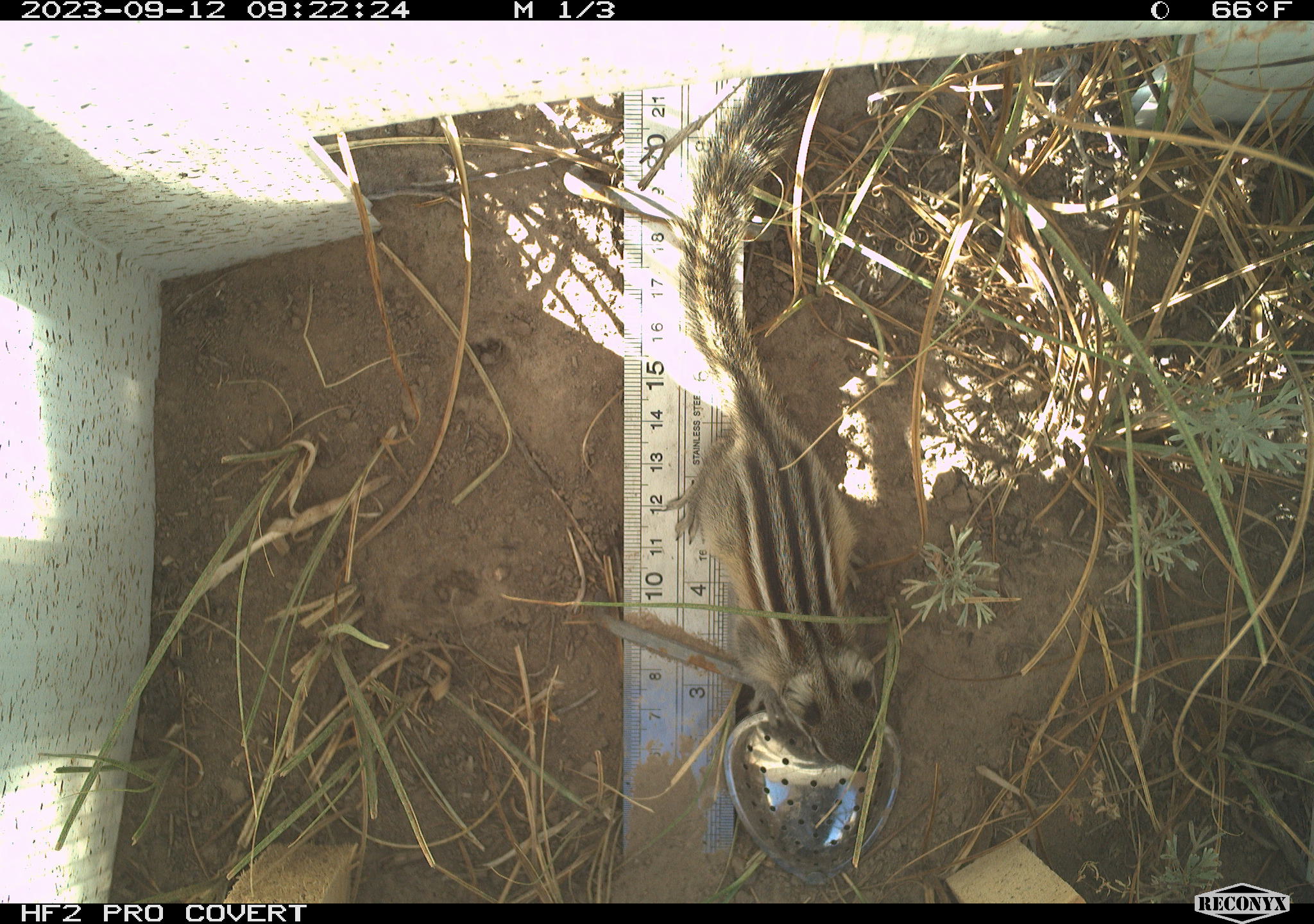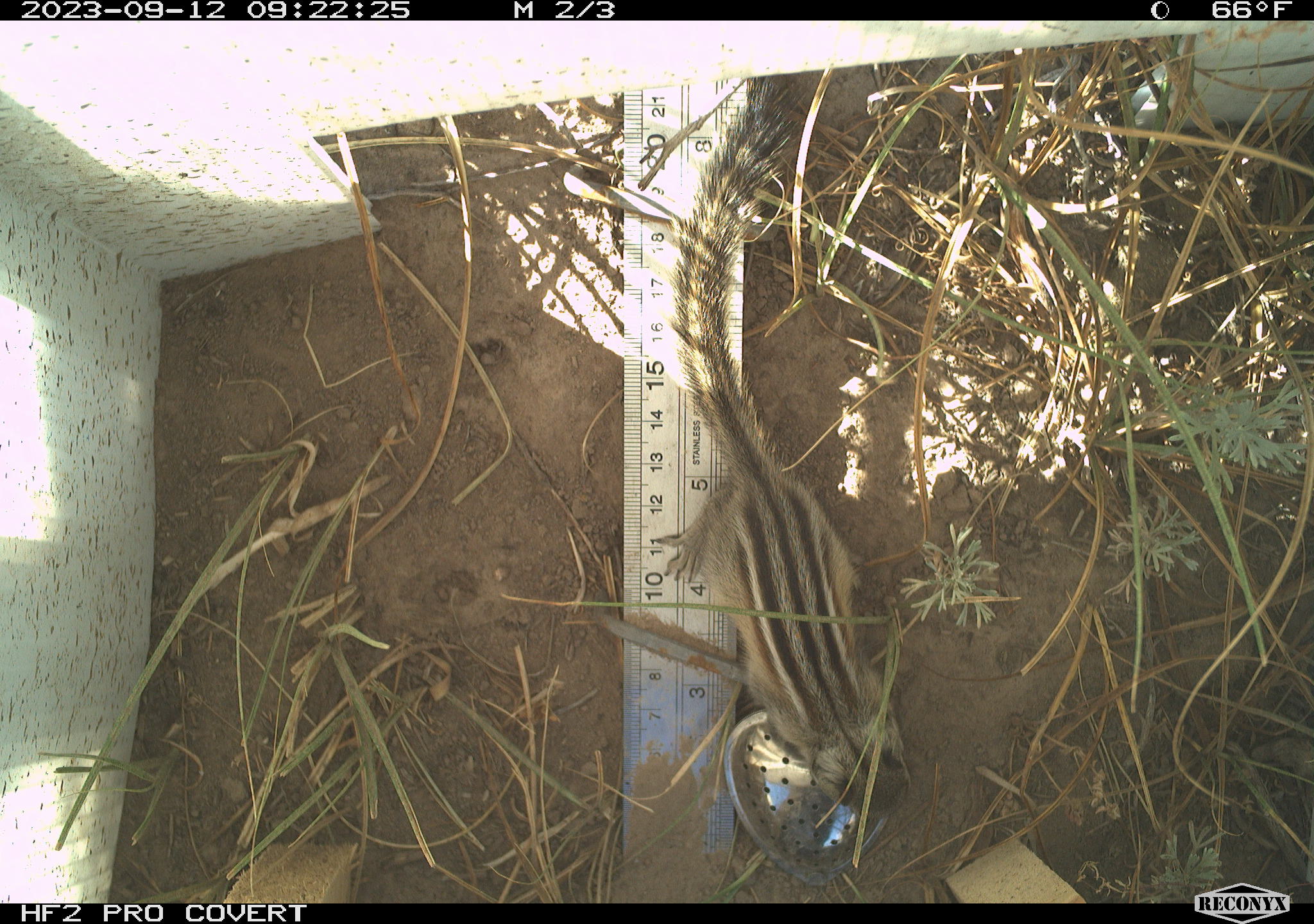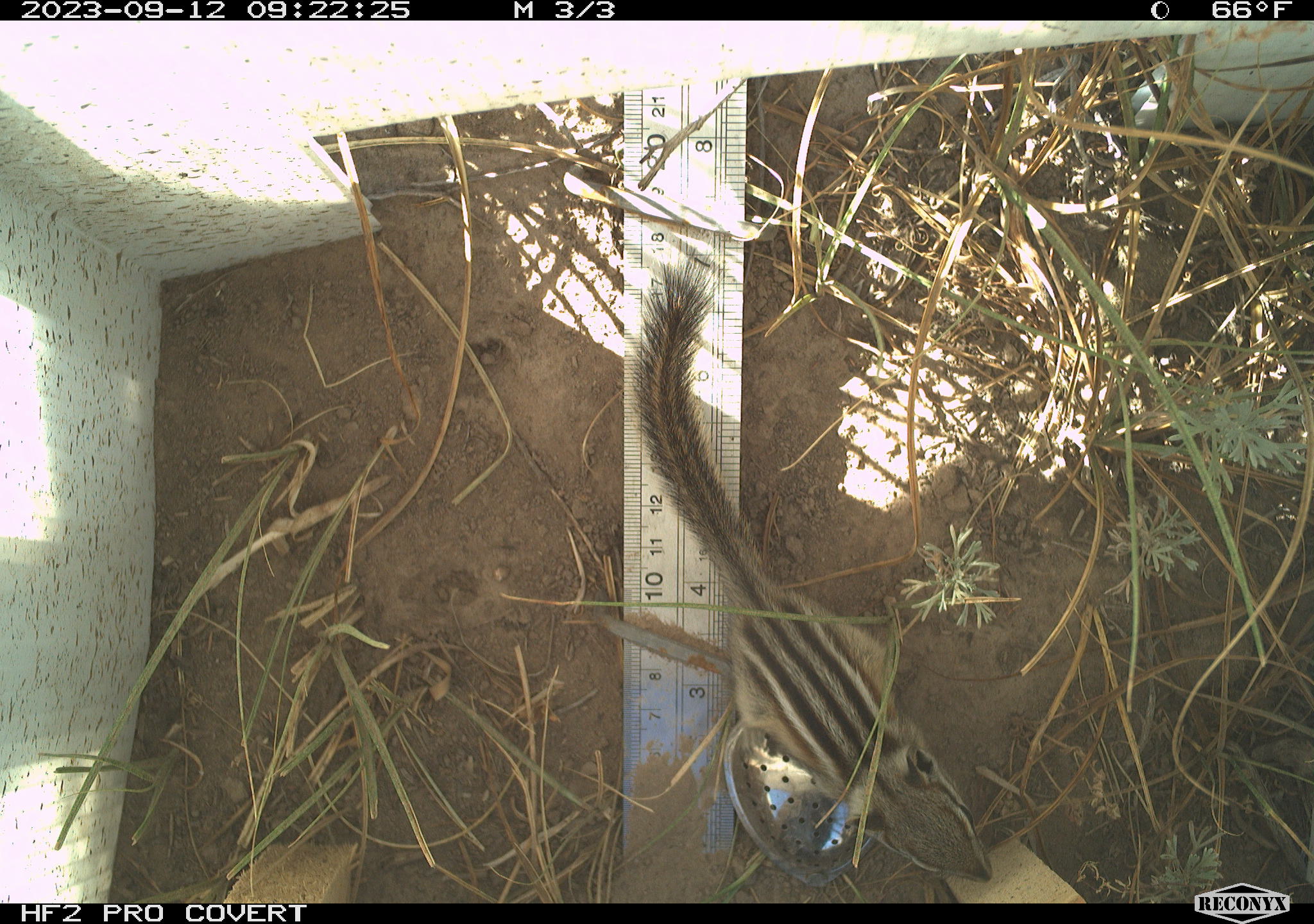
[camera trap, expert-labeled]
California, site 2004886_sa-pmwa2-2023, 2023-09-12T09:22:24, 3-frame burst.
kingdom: Animalia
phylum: Chordata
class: Mammalia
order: Rodentia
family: Sciuridae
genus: Neotamias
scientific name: Neotamias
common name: western chipmunks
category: neotamias species